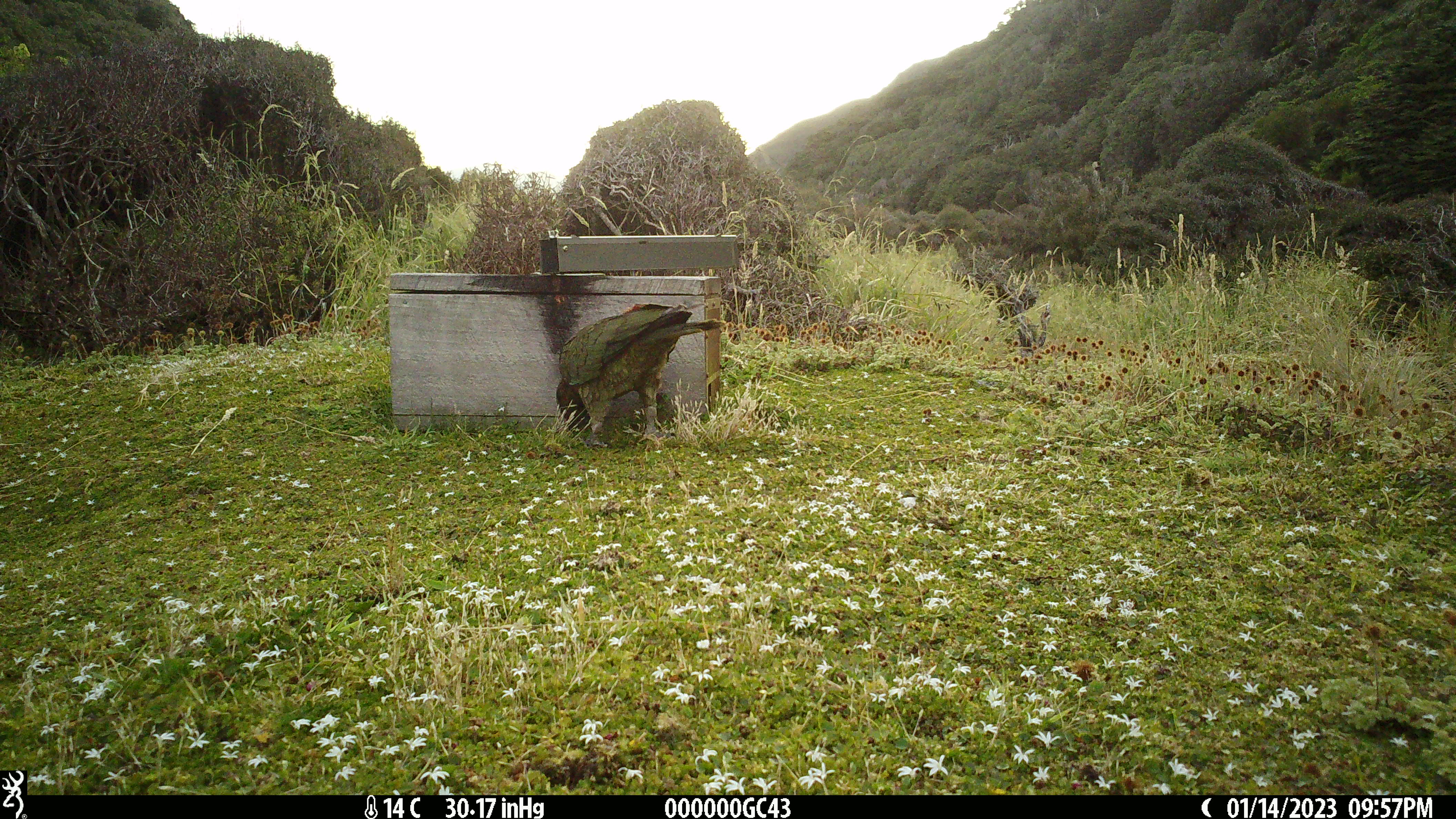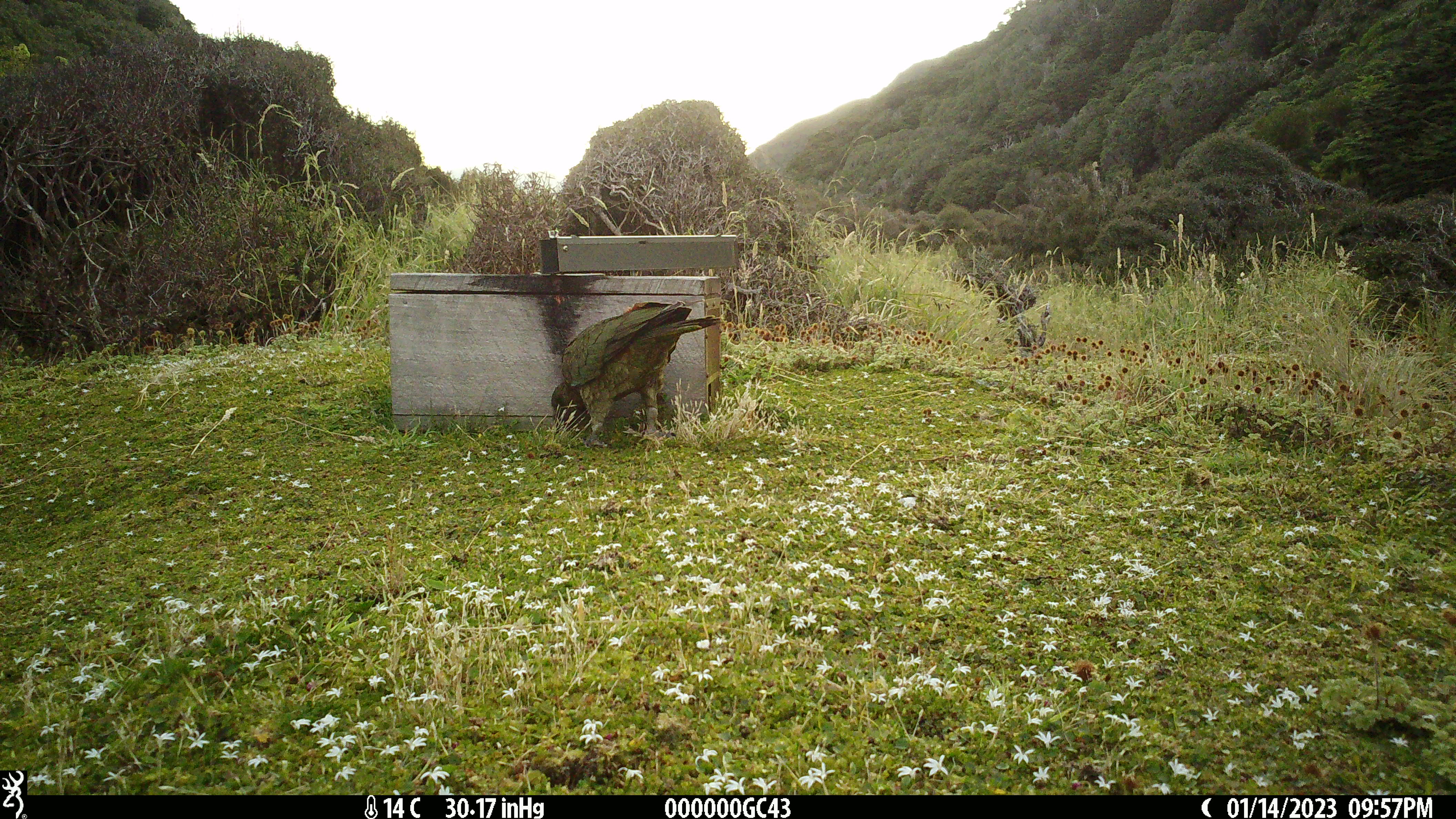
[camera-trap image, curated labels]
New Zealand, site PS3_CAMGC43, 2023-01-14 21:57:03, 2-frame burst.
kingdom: Animalia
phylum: Chordata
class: Aves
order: Psittaciformes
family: Strigopidae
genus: Nestor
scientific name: Nestor notabilis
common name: kea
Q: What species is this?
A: Kea (Nestor notabilis).